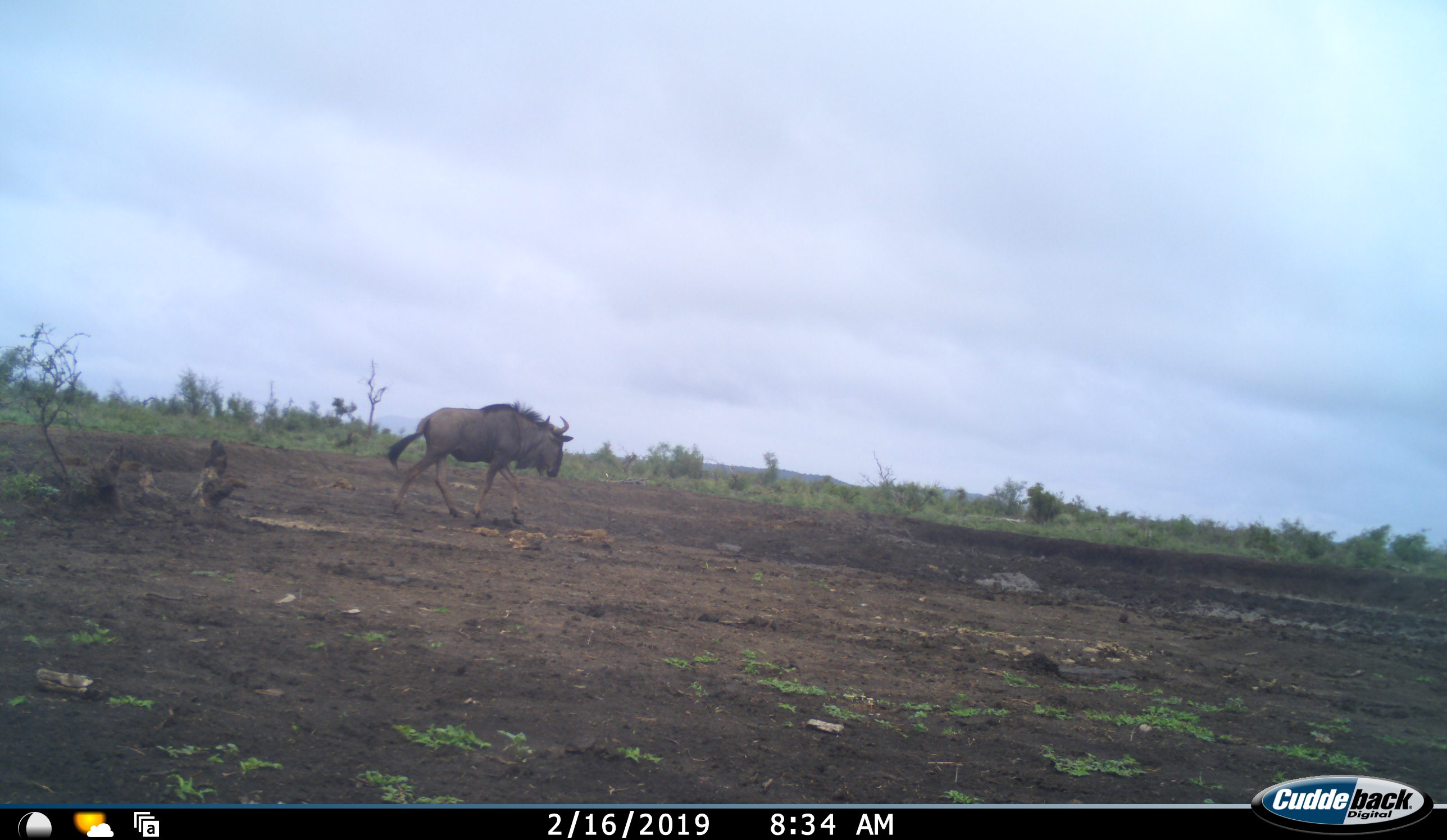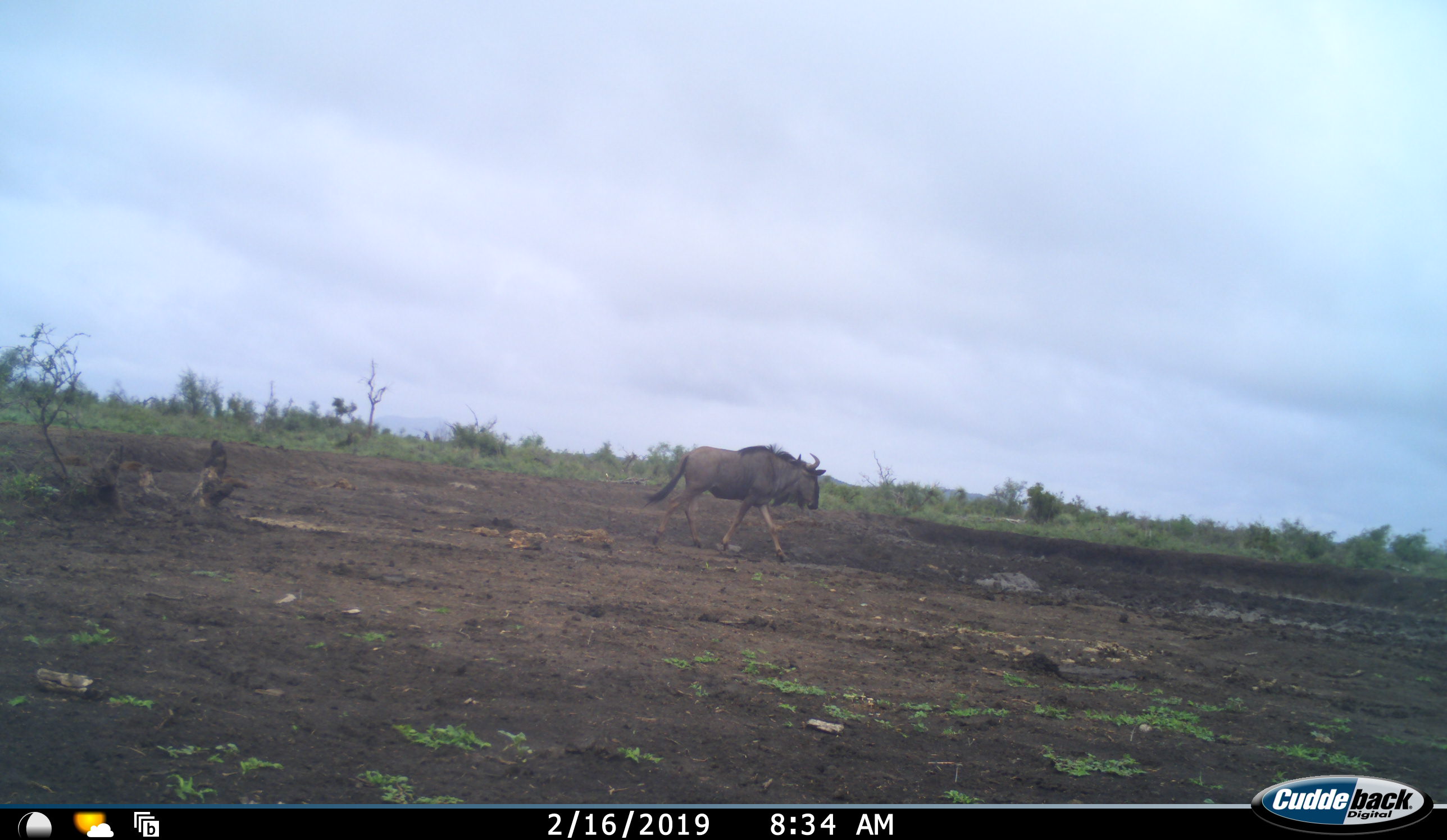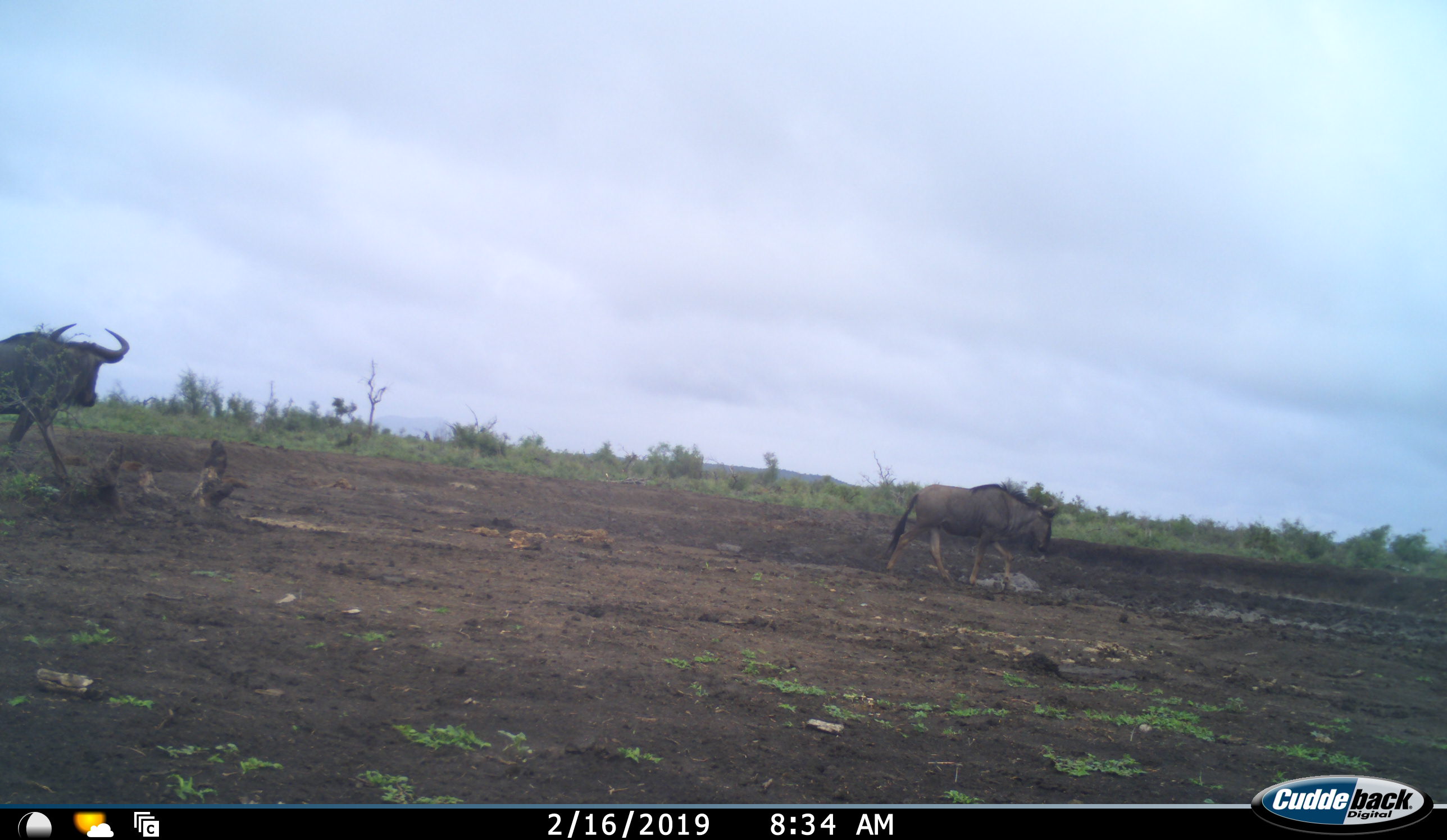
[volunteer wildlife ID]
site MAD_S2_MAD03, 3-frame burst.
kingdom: Animalia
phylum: Chordata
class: Mammalia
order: Artiodactyla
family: Bovidae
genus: Connochaetes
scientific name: Connochaetes taurinus taurinus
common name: blue wildebeest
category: wildebeestblue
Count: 2.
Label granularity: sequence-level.